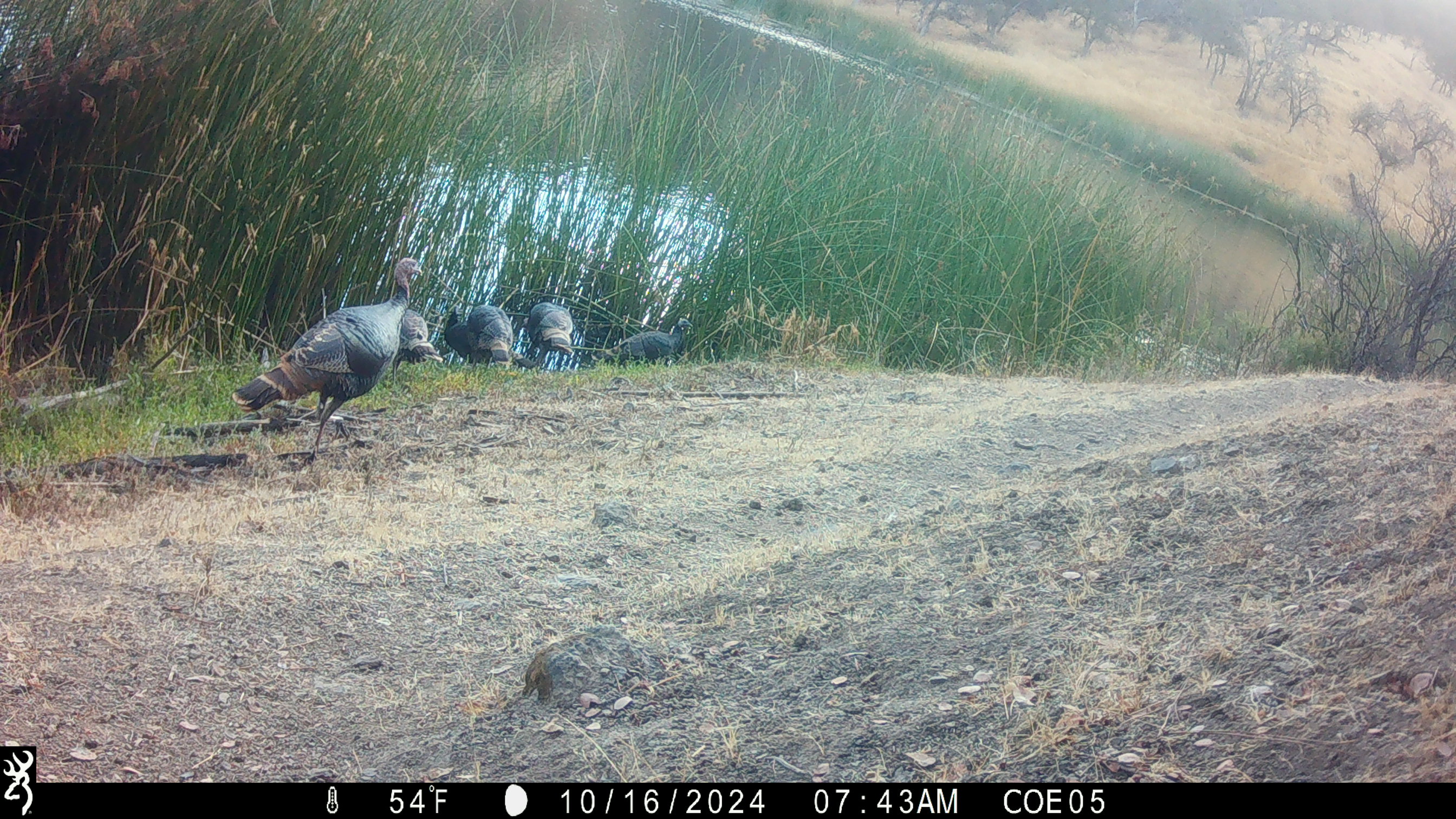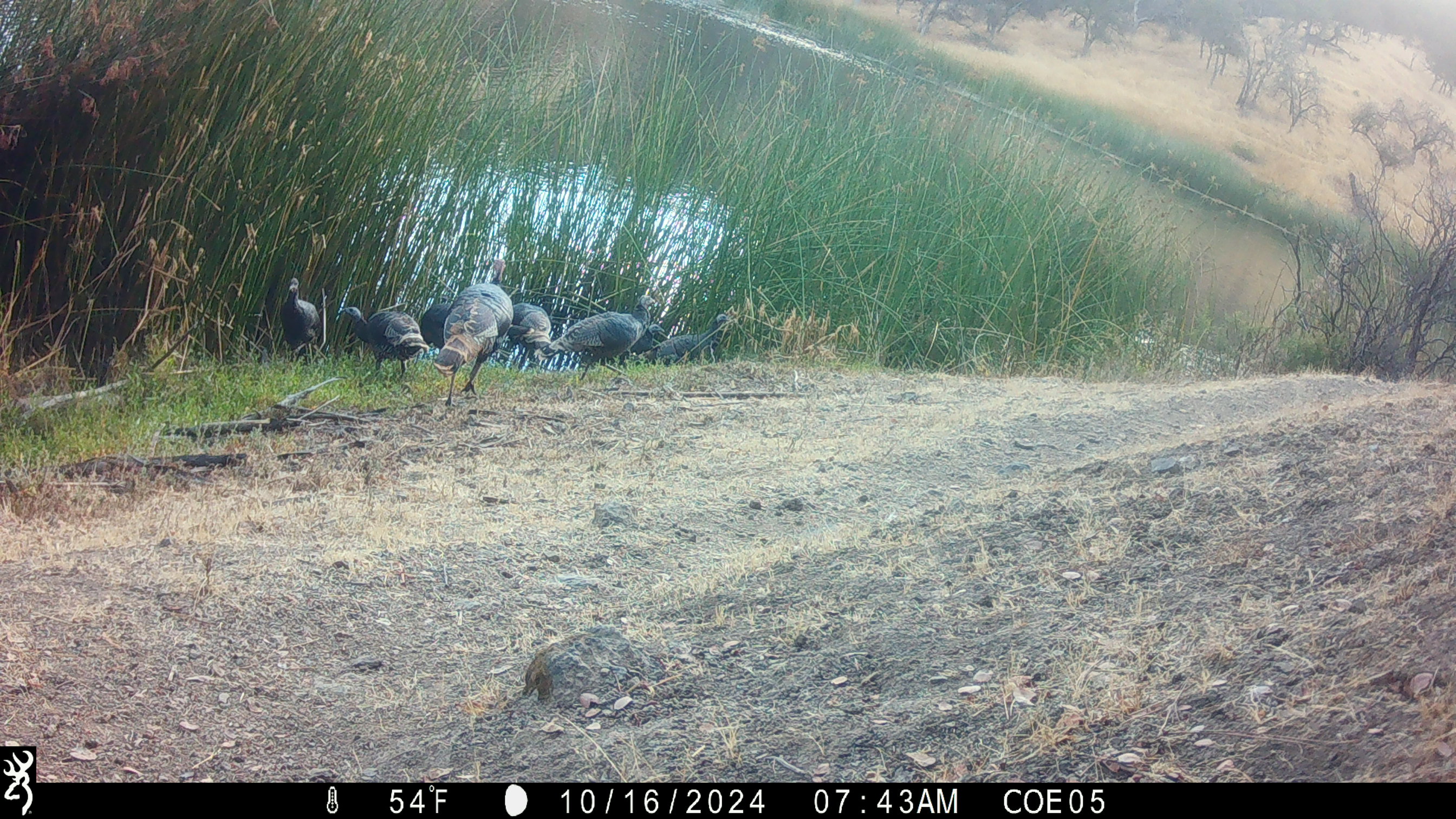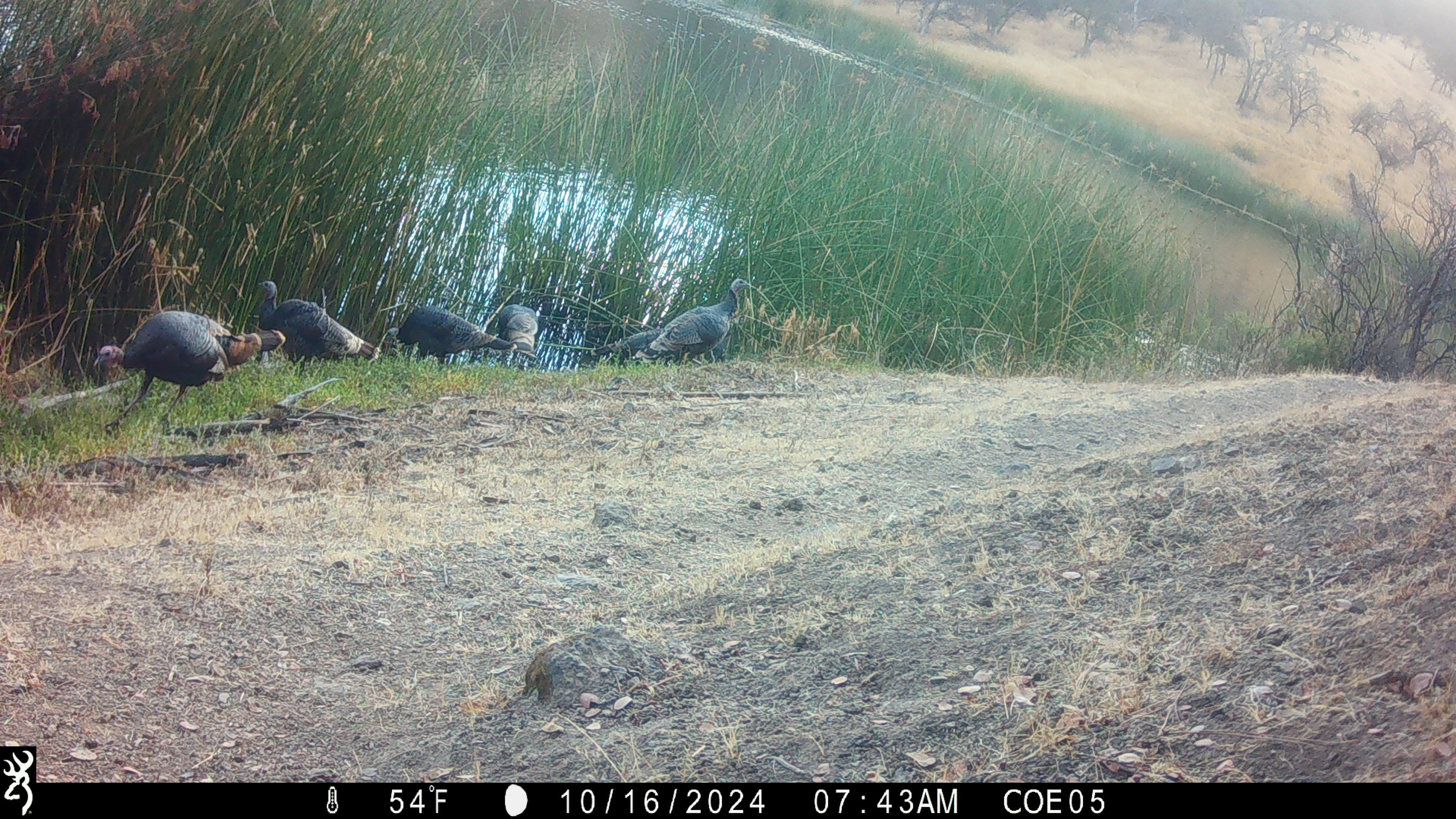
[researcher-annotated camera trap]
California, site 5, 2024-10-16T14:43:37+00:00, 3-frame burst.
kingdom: Animalia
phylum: Chordata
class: Aves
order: Galliformes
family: Phasianidae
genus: Meleagris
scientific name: Meleagris gallopavo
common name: turkey